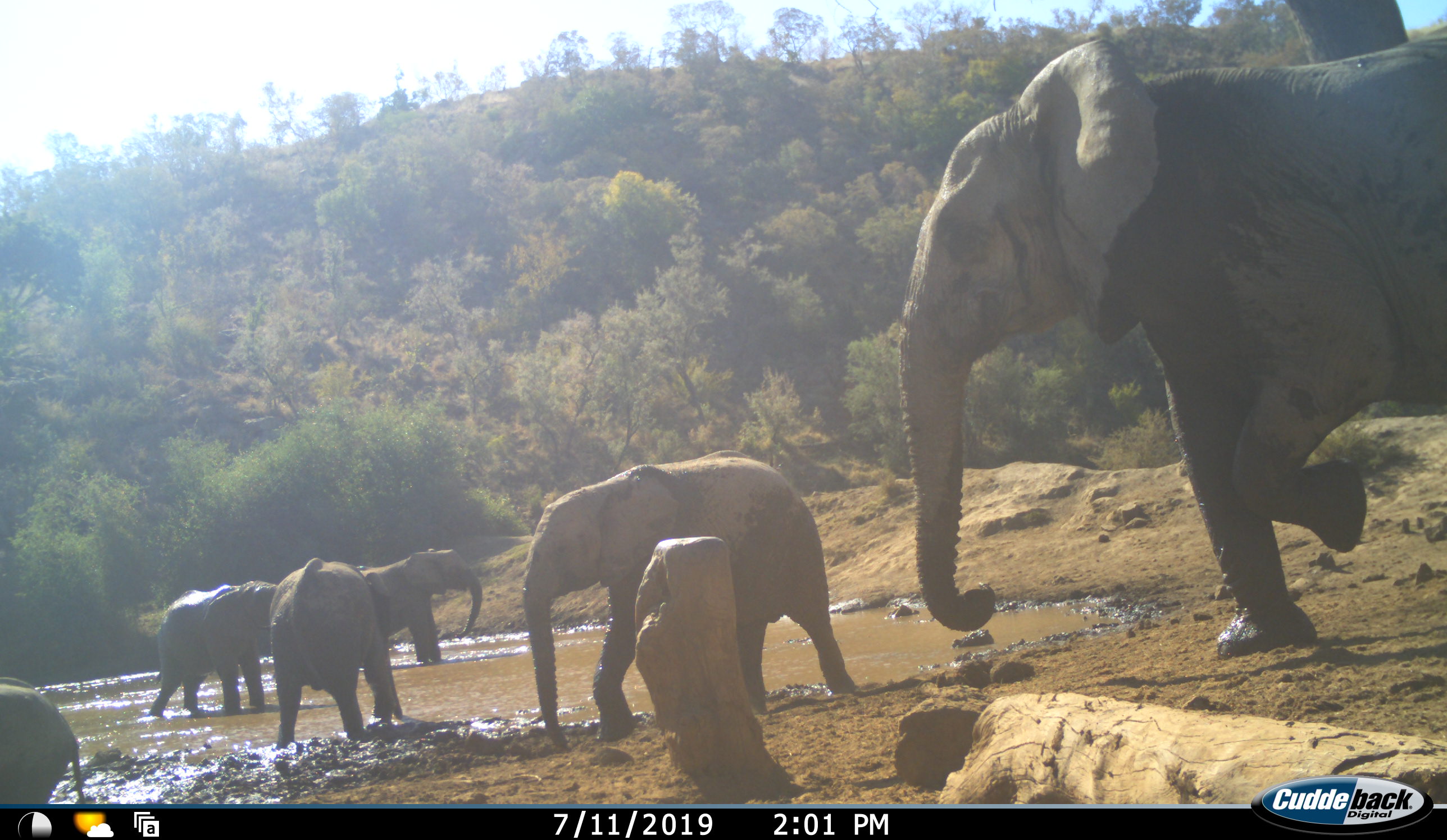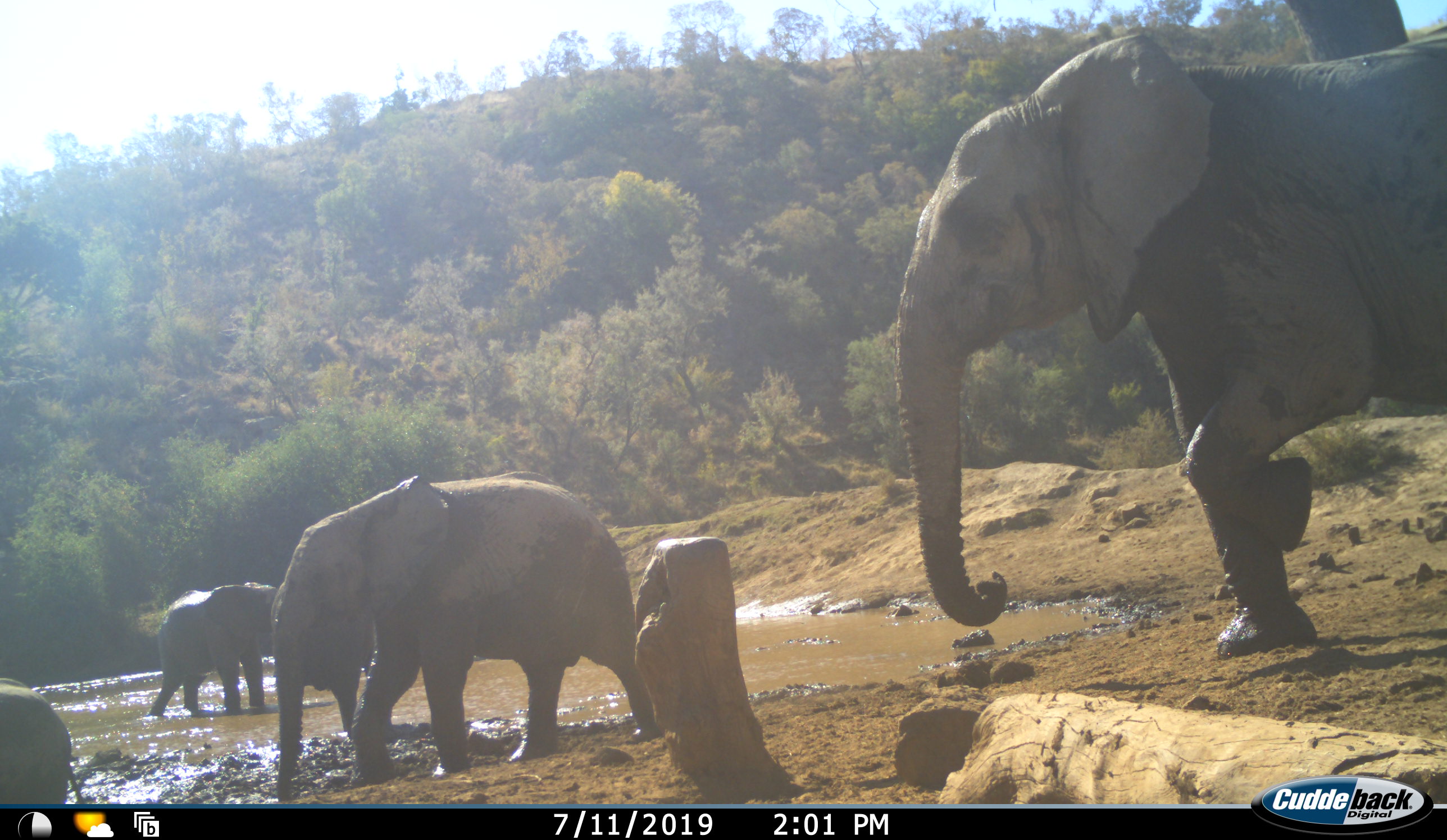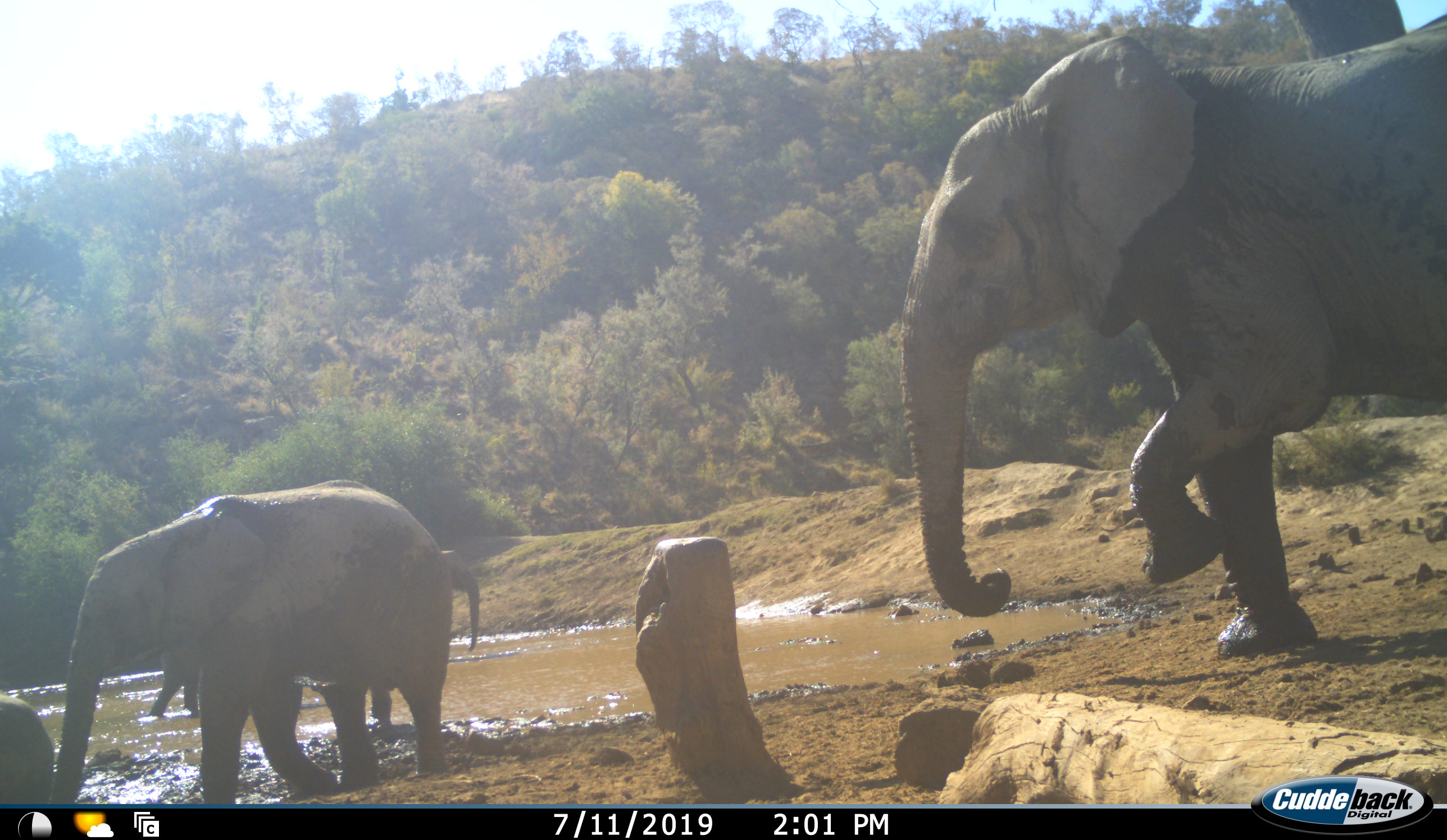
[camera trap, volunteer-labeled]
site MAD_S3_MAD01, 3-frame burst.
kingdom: Animalia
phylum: Chordata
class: Mammalia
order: Proboscidea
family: Elephantidae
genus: Loxodonta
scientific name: Loxodonta africana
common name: african bush elephant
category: elephant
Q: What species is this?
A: Elephant (african bush elephant) (Loxodonta africana).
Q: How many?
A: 6.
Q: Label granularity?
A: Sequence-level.